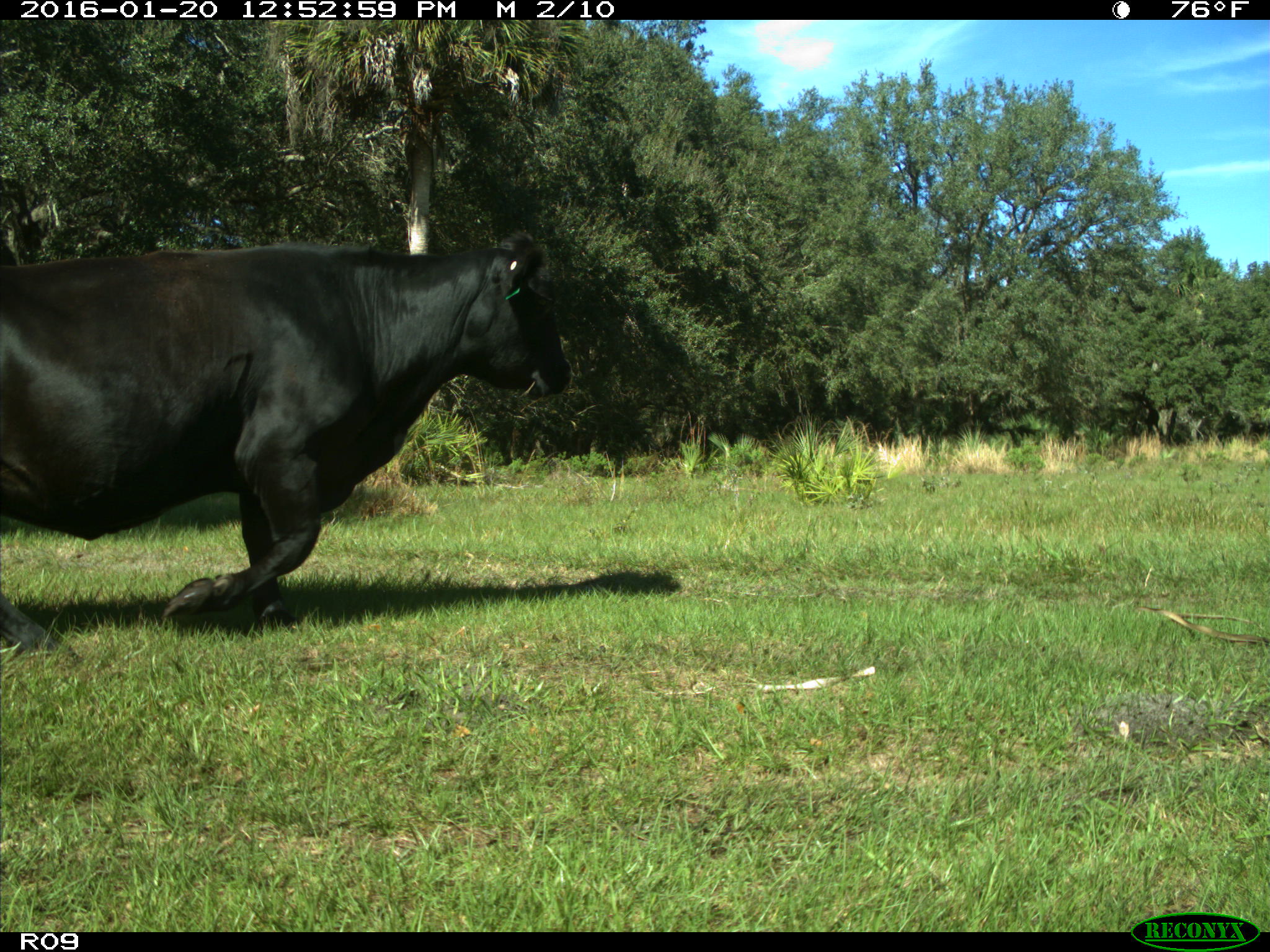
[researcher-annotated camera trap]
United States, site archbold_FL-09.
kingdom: Animalia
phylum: Chordata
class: Mammalia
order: Artiodactyla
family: Bovidae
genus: Bos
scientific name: Bos taurus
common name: domestic cow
Bos taurus (domestic cow).